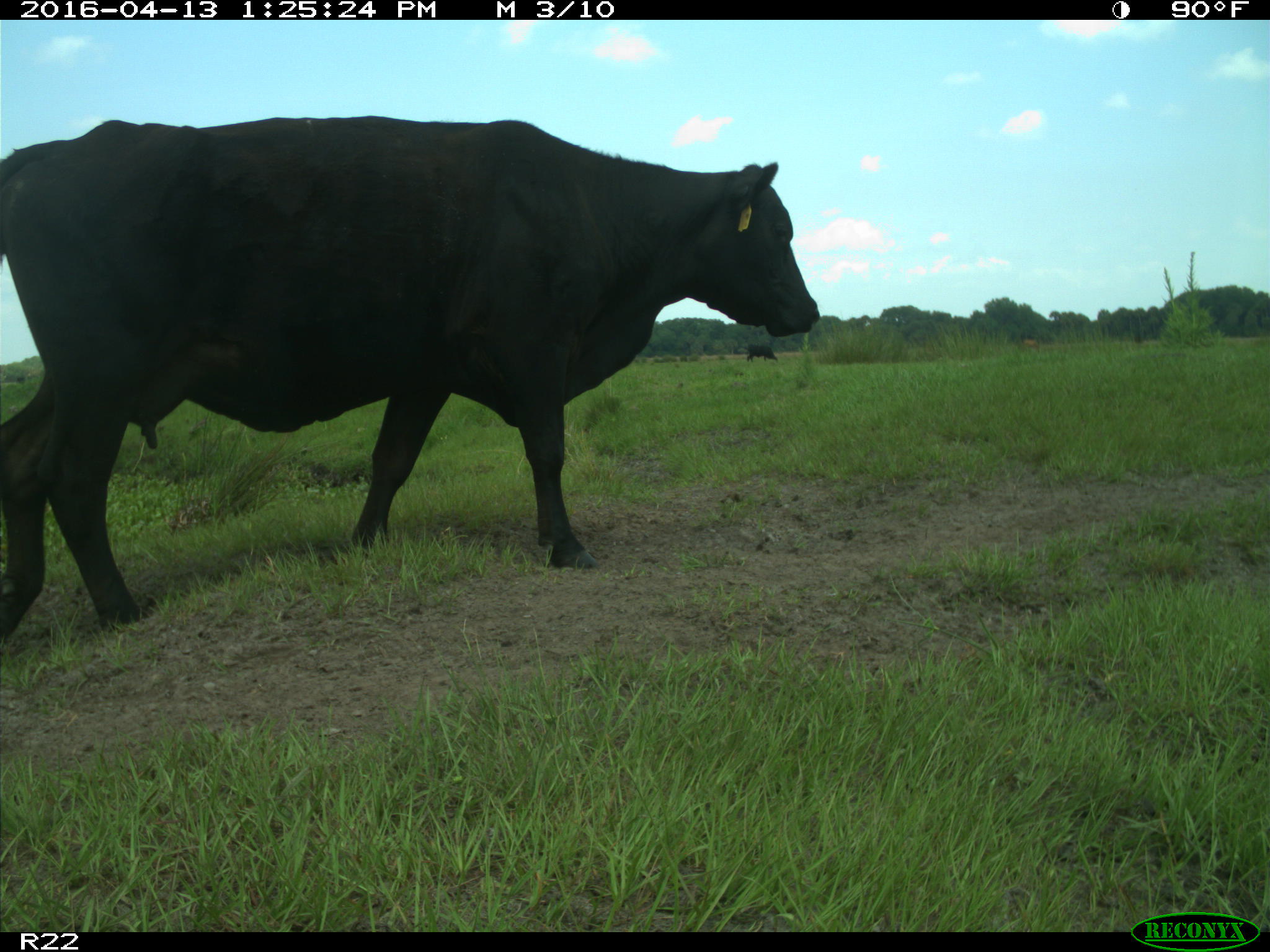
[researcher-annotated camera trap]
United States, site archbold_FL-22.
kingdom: Animalia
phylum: Chordata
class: Mammalia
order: Artiodactyla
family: Bovidae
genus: Bos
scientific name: Bos taurus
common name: domestic cow